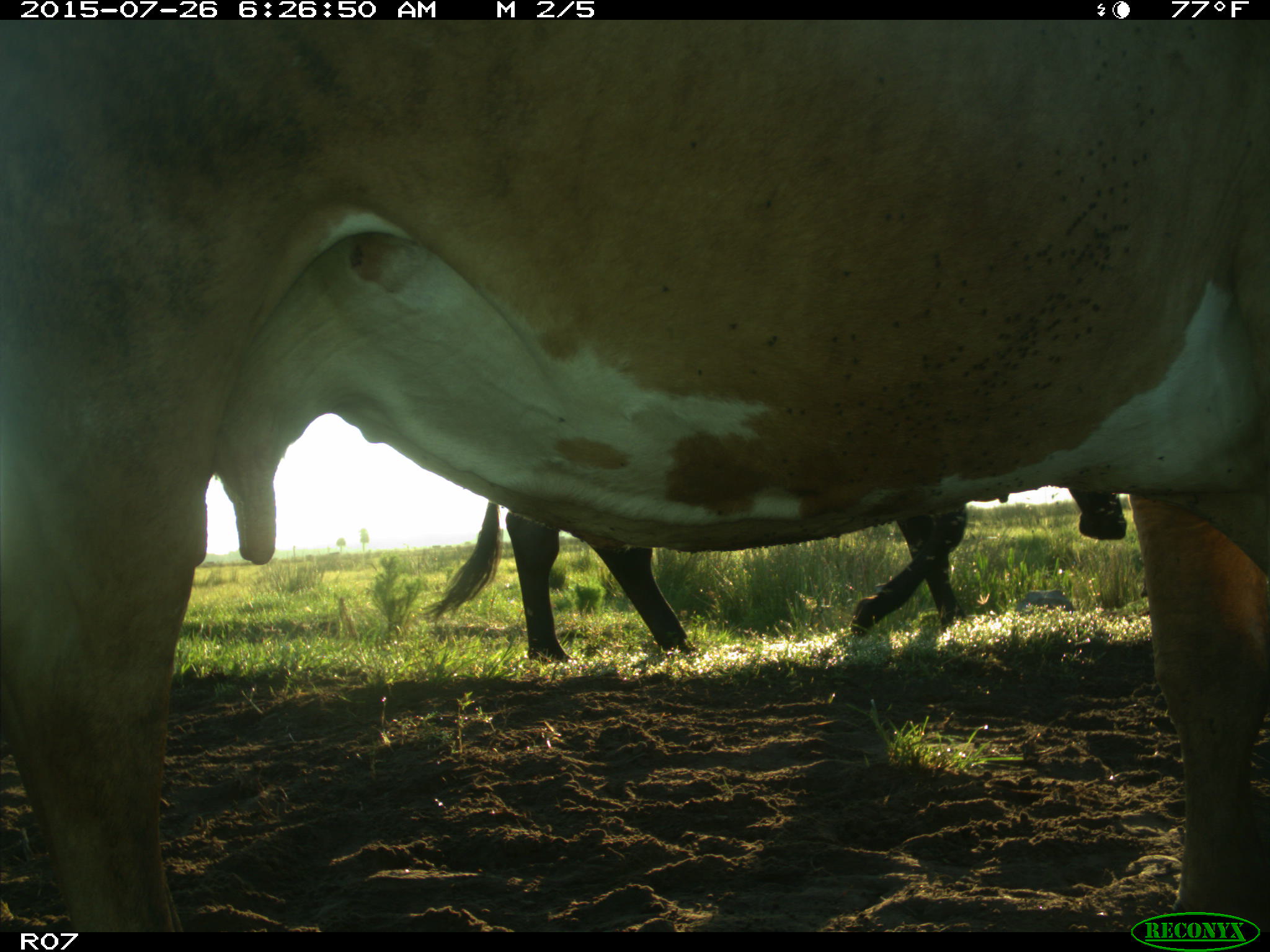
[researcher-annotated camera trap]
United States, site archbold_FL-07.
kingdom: Animalia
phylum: Chordata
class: Mammalia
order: Artiodactyla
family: Bovidae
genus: Bos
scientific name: Bos taurus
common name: domestic cow